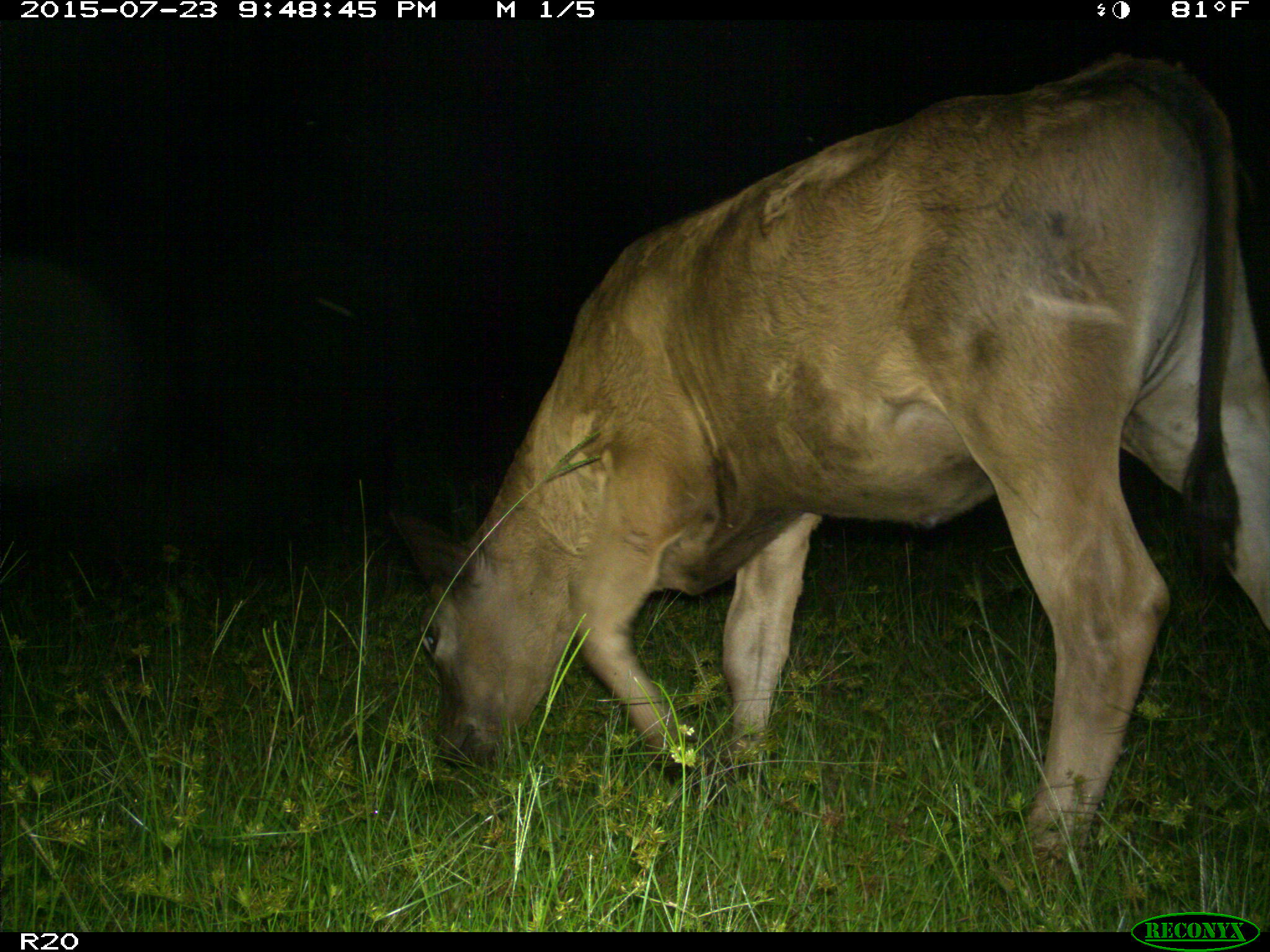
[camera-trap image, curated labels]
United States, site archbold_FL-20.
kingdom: Animalia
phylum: Chordata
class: Mammalia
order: Artiodactyla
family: Bovidae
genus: Bos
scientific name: Bos taurus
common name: domestic cow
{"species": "Bos taurus (domestic cow)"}